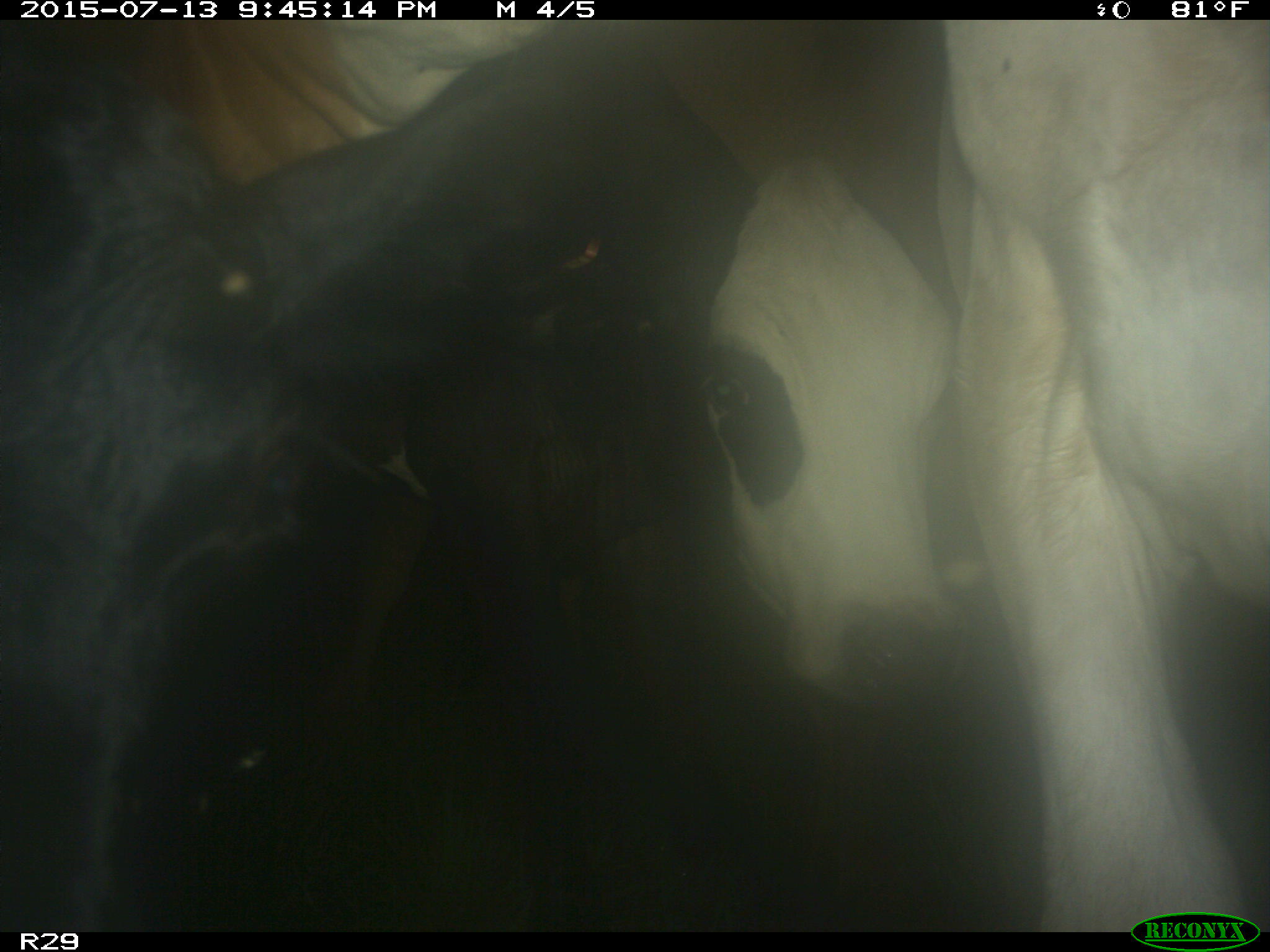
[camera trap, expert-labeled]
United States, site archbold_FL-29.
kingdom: Animalia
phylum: Chordata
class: Mammalia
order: Artiodactyla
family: Bovidae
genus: Bos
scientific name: Bos taurus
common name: domestic cow